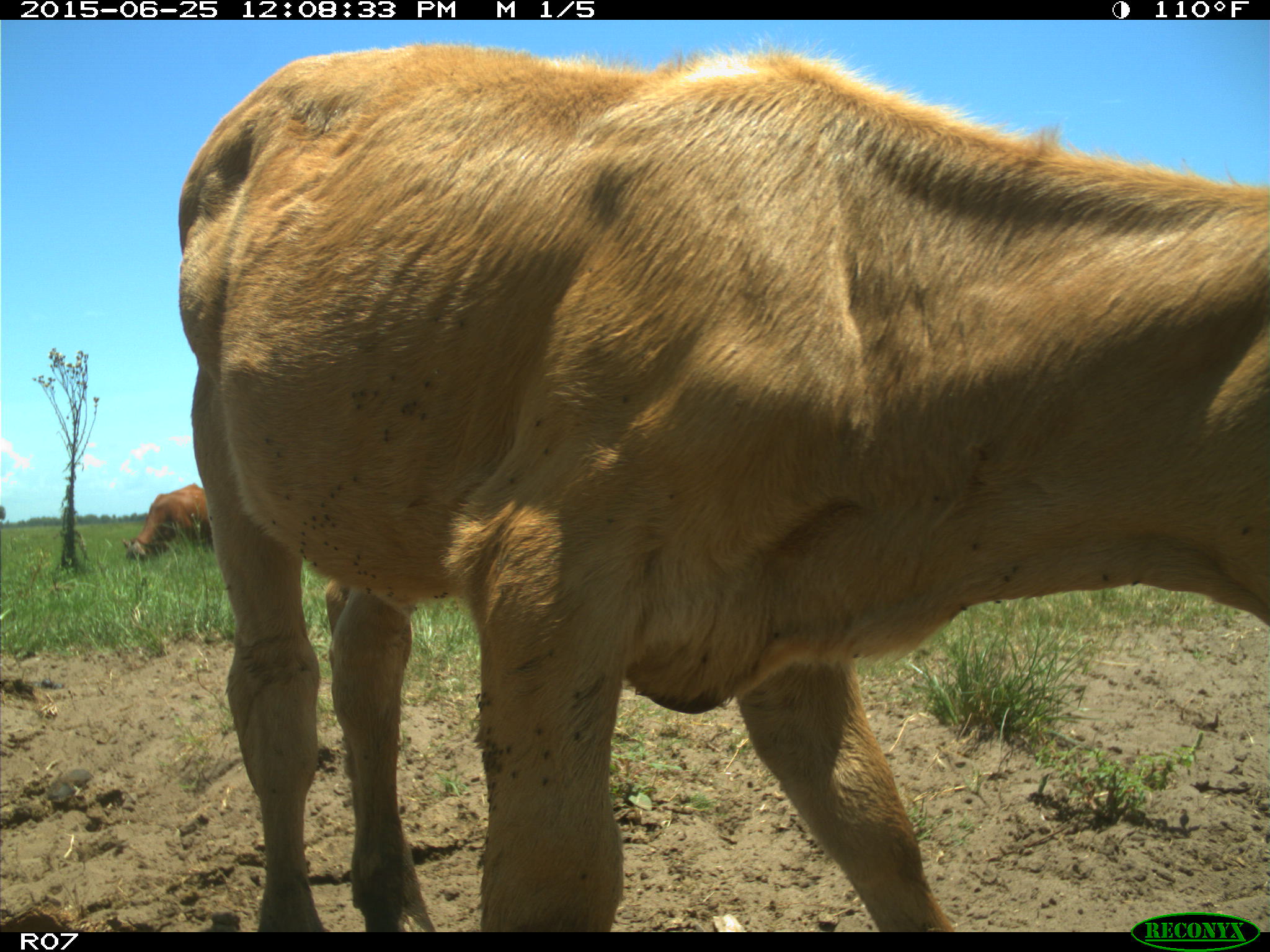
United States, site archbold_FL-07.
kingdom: Animalia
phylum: Chordata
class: Mammalia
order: Artiodactyla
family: Bovidae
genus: Bos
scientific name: Bos taurus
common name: domestic cow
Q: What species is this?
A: Bos taurus (domestic cow).